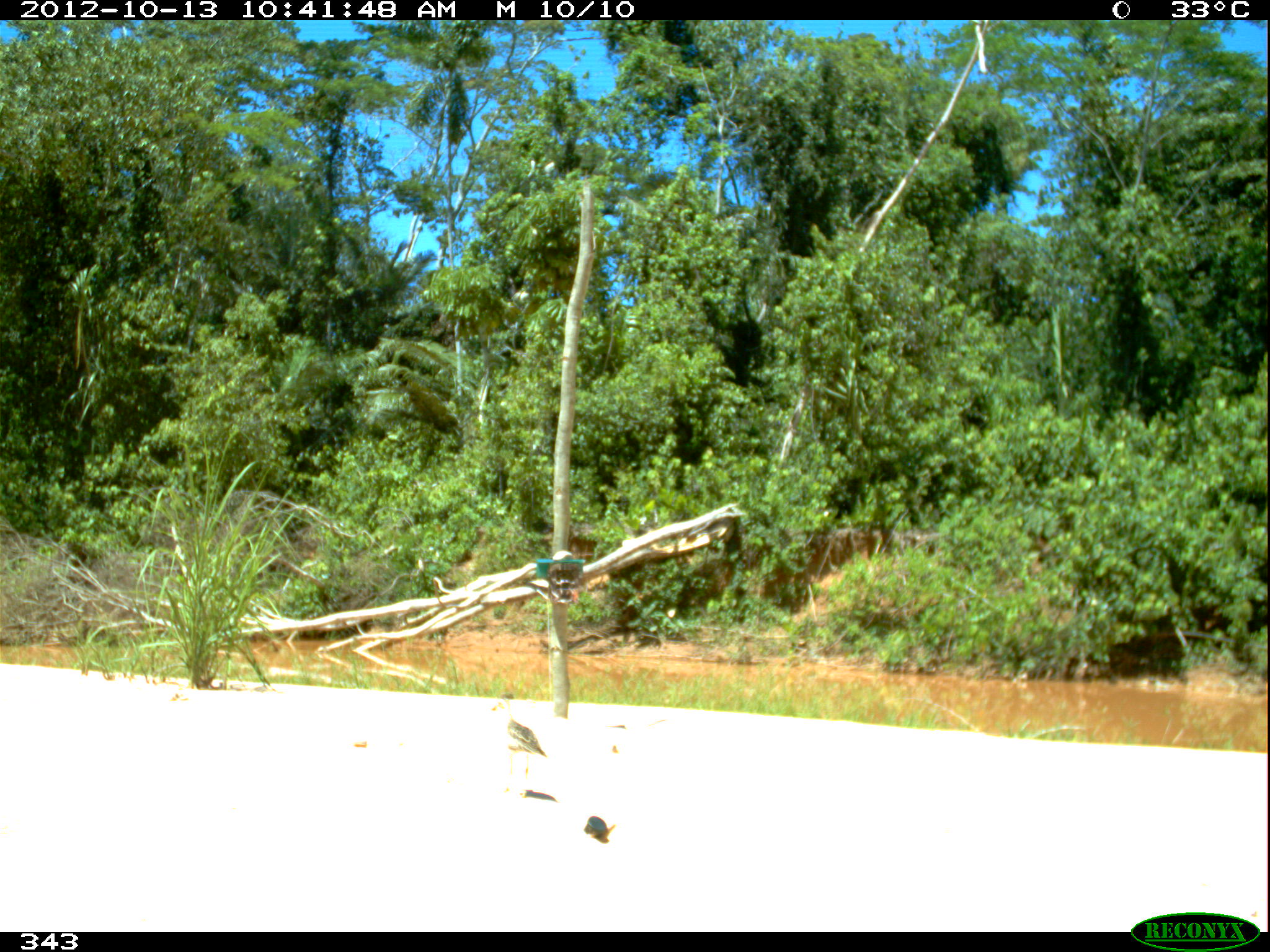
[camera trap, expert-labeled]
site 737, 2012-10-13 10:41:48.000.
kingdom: Animalia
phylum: Chordata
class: Aves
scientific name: Aves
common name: bird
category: unknown bird